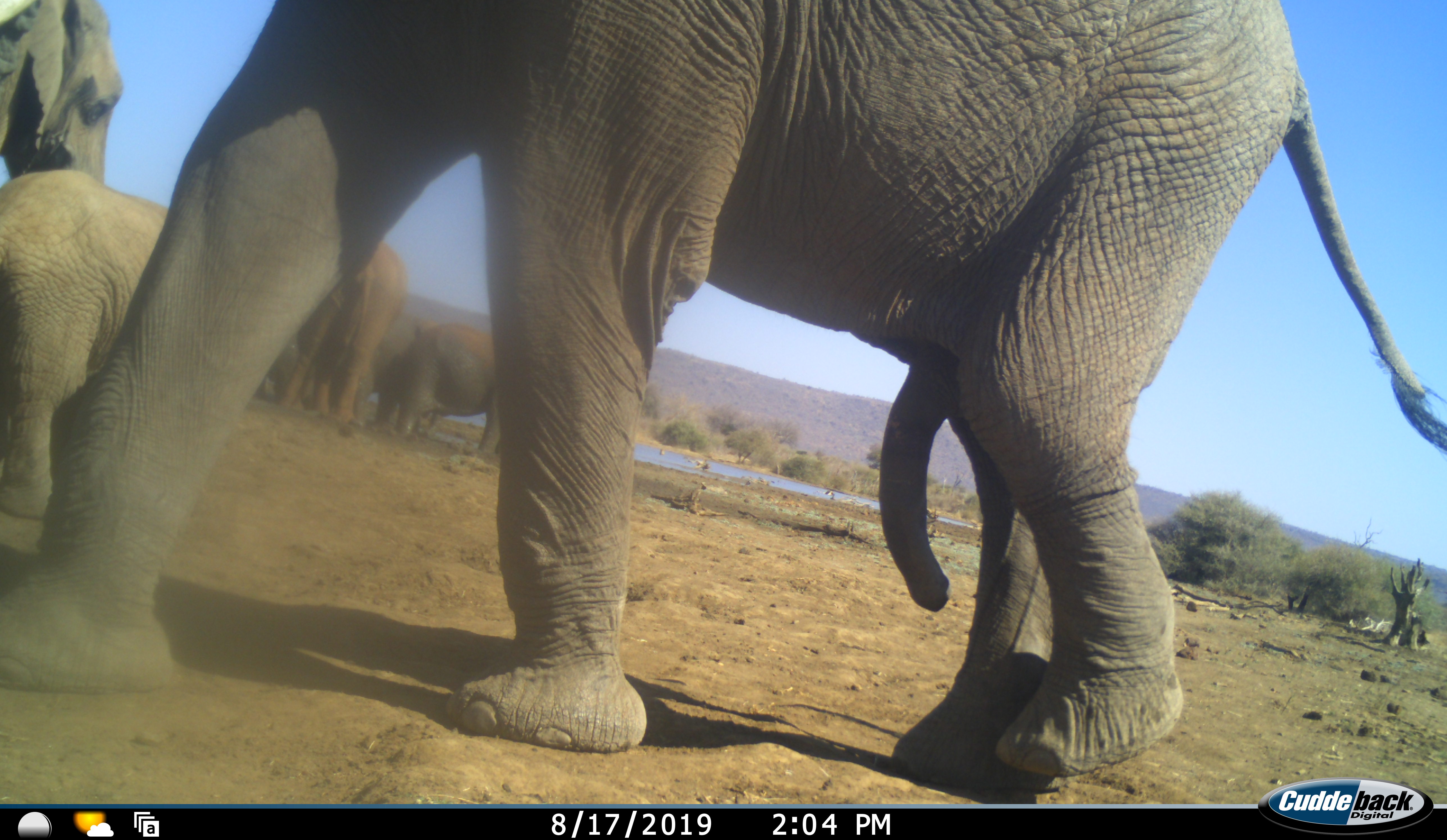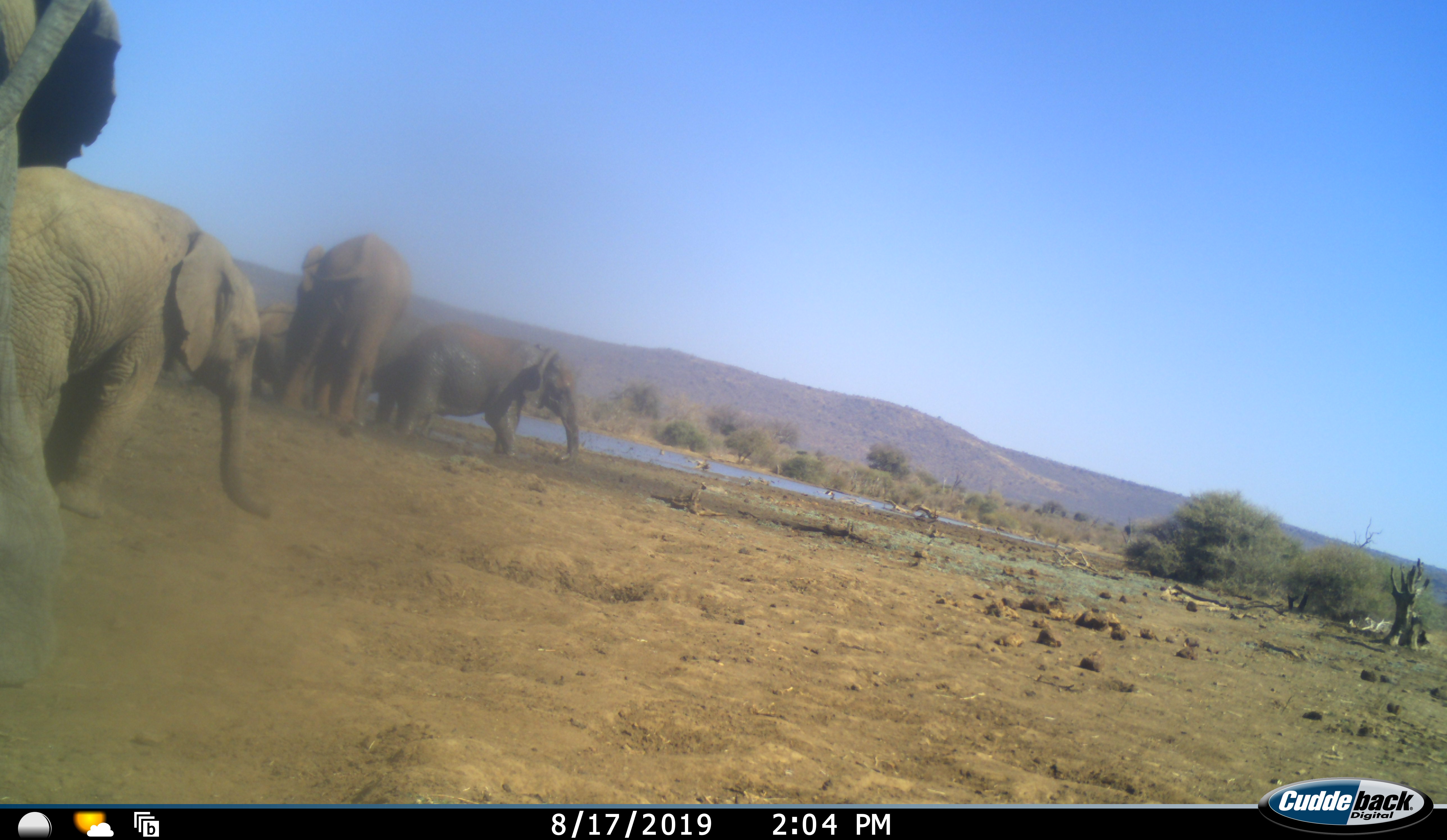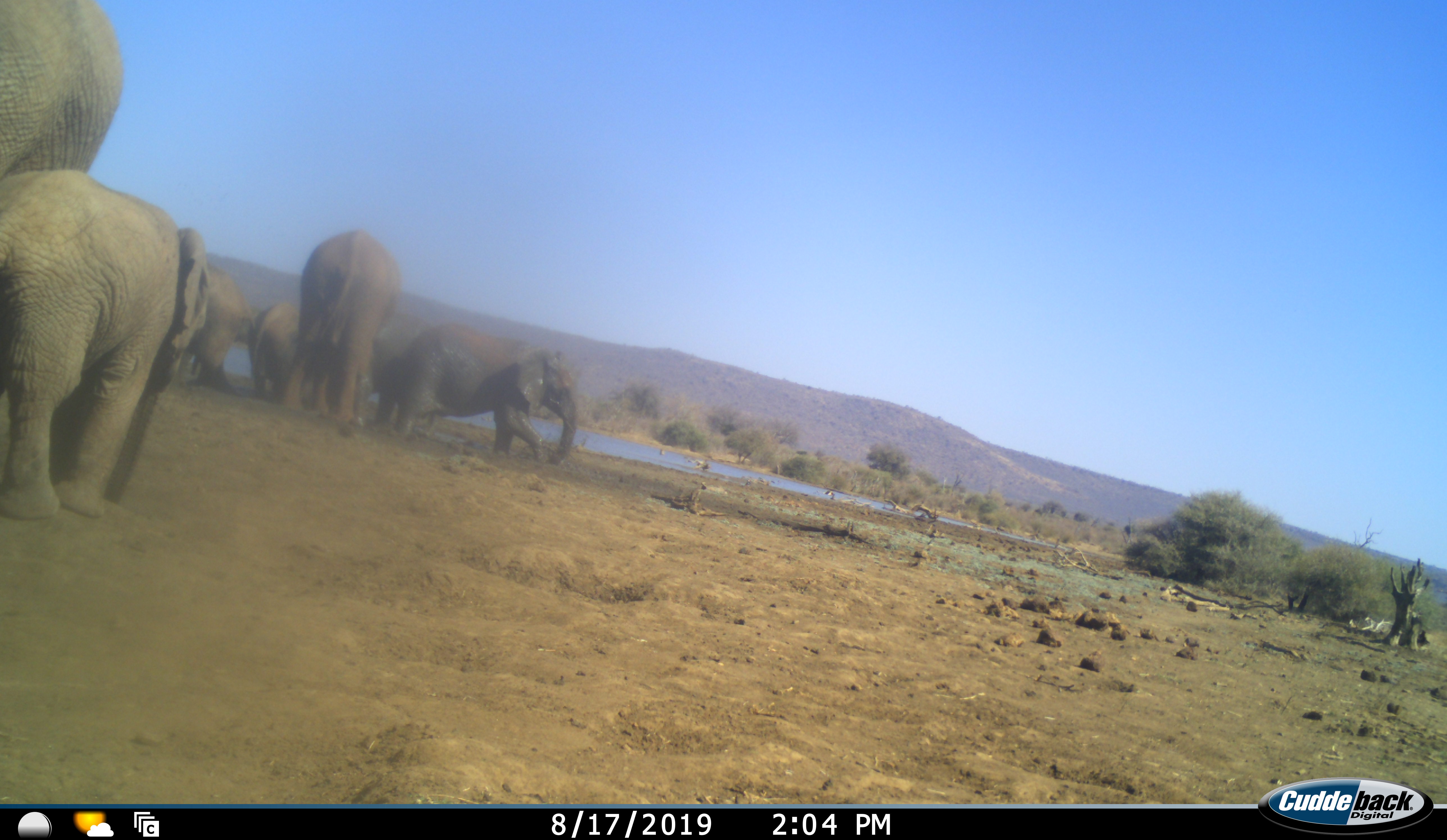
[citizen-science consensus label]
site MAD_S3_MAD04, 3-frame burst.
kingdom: Animalia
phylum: Chordata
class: Mammalia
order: Proboscidea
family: Elephantidae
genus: Loxodonta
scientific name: Loxodonta africana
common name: african bush elephant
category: elephant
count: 7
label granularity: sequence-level